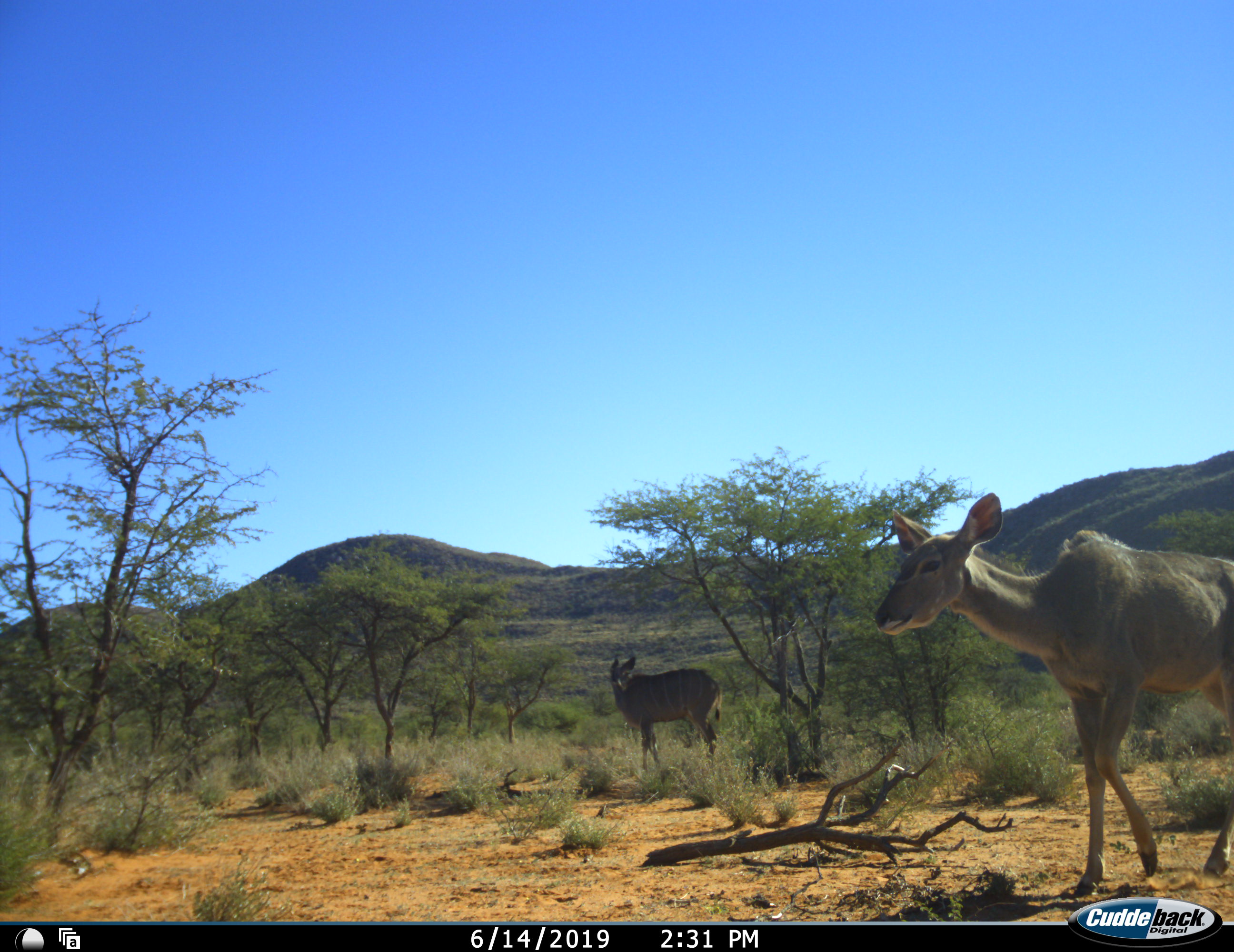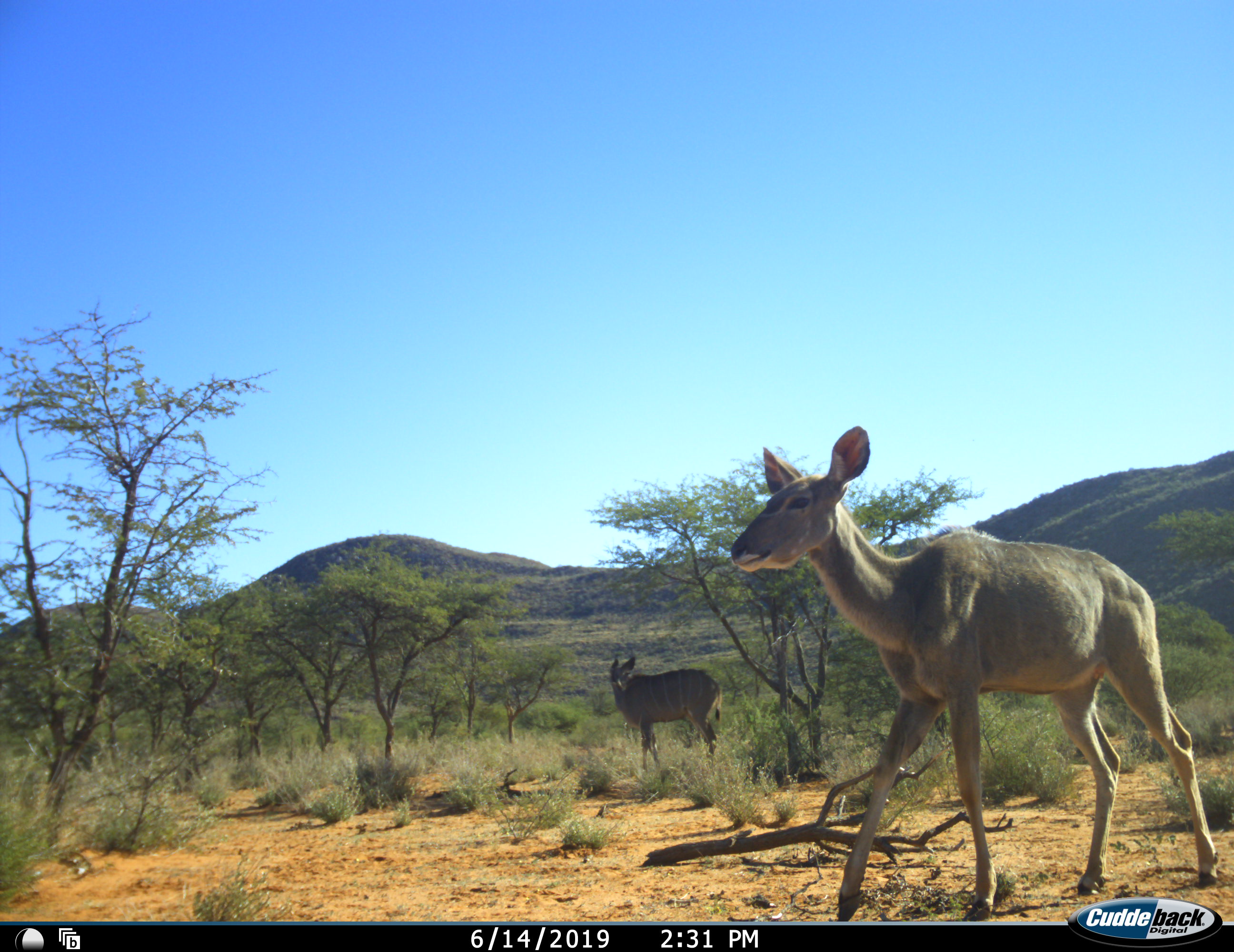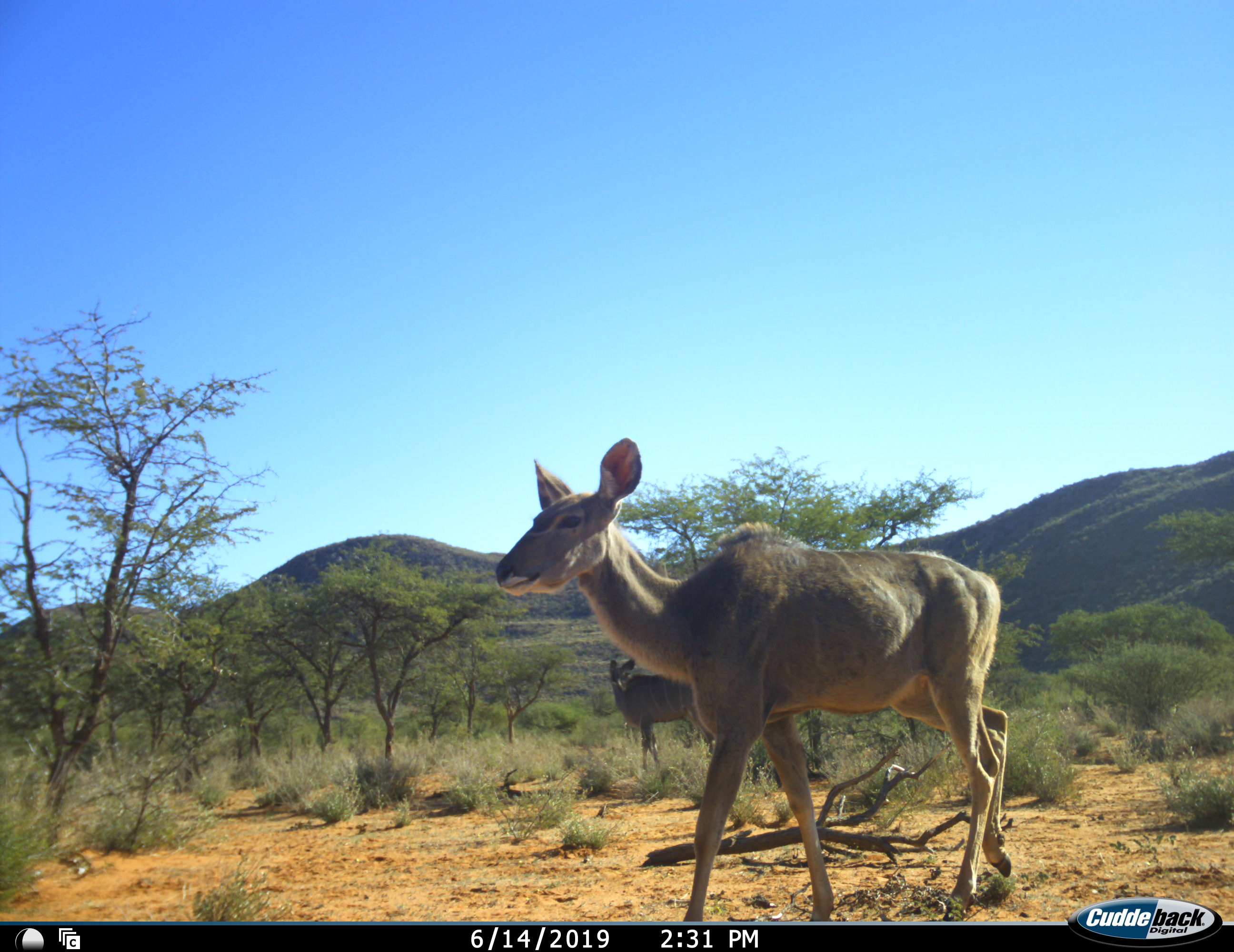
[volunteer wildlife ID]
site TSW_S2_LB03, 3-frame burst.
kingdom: Animalia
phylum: Chordata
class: Mammalia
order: Artiodactyla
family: Bovidae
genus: Tragelaphus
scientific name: Tragelaphus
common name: kudu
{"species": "kudu (Tragelaphus)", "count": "2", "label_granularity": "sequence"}